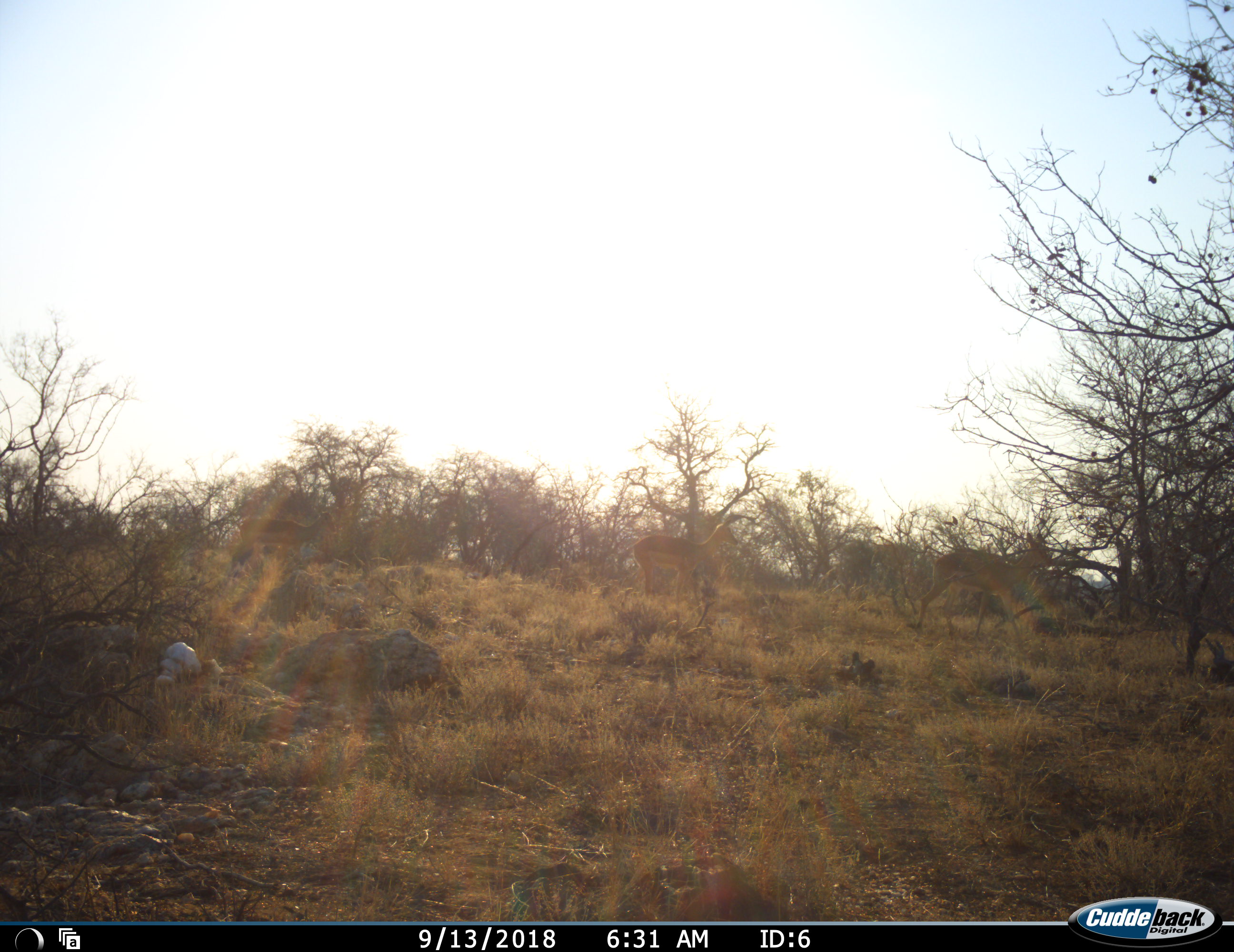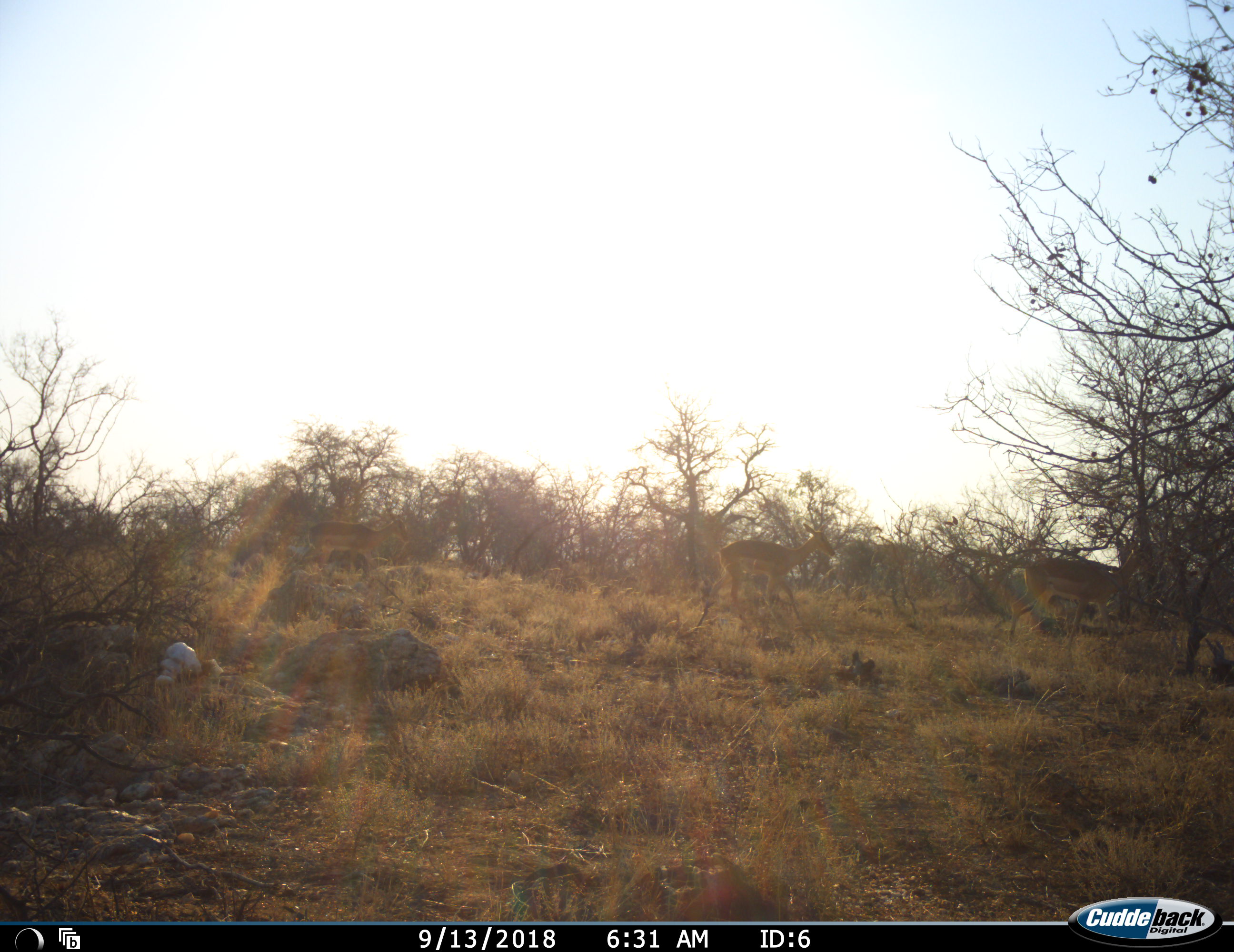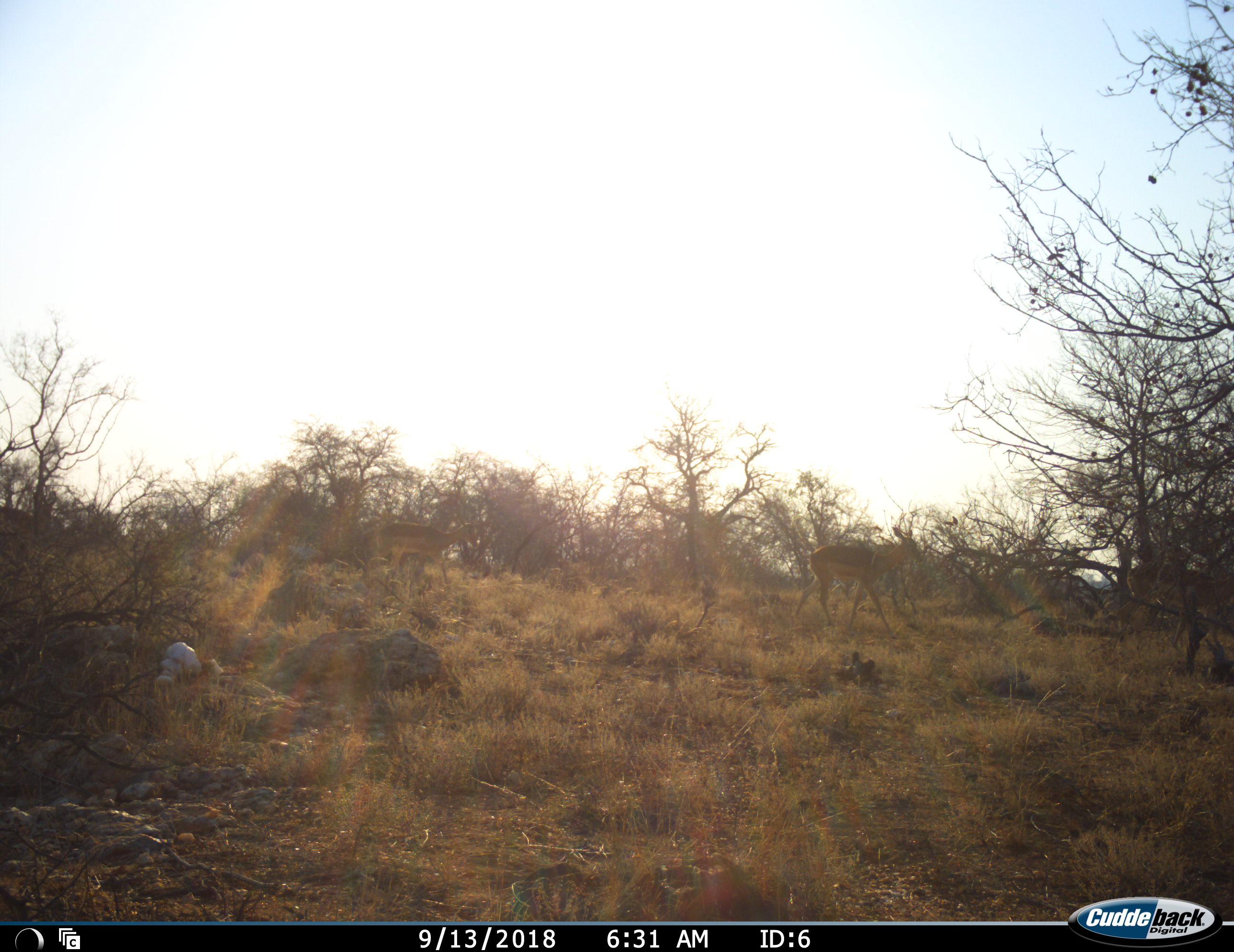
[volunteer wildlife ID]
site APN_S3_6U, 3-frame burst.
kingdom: Animalia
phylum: Chordata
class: Mammalia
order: Artiodactyla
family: Bovidae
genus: Aepyceros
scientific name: Aepyceros melampus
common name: impala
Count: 4.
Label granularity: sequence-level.